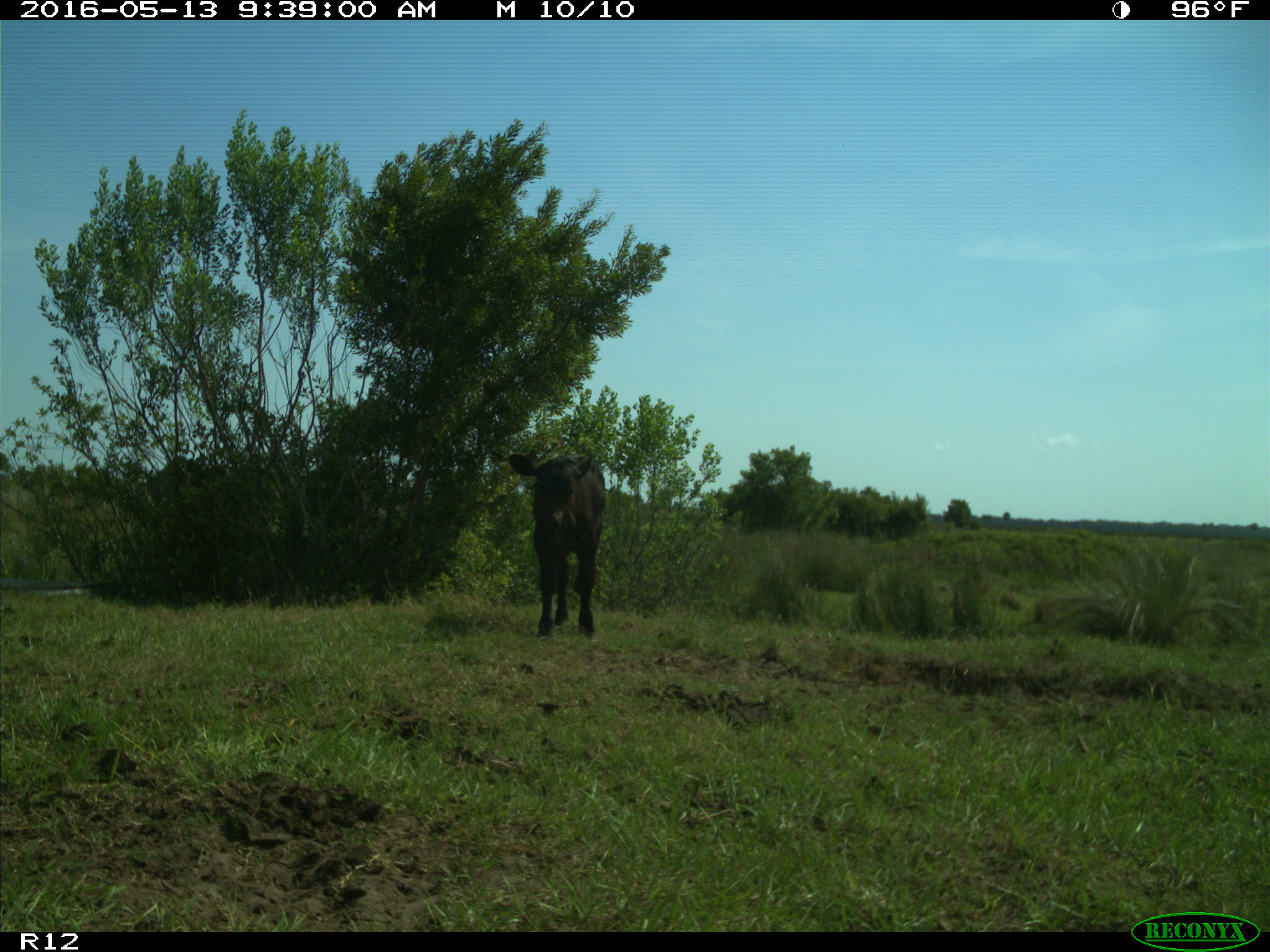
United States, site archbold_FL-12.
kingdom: Animalia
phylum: Chordata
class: Mammalia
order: Artiodactyla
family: Bovidae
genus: Bos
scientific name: Bos taurus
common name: domestic cow